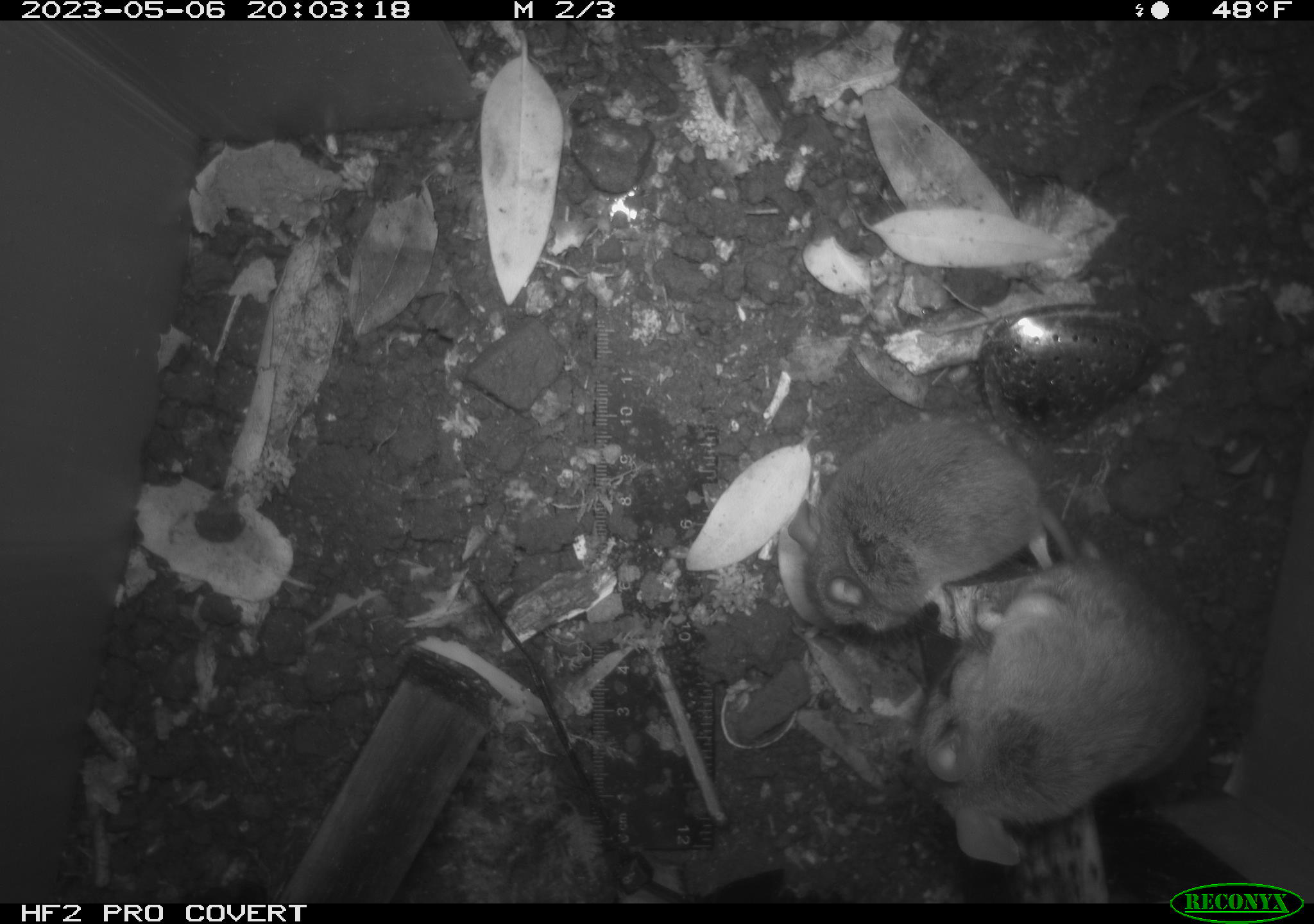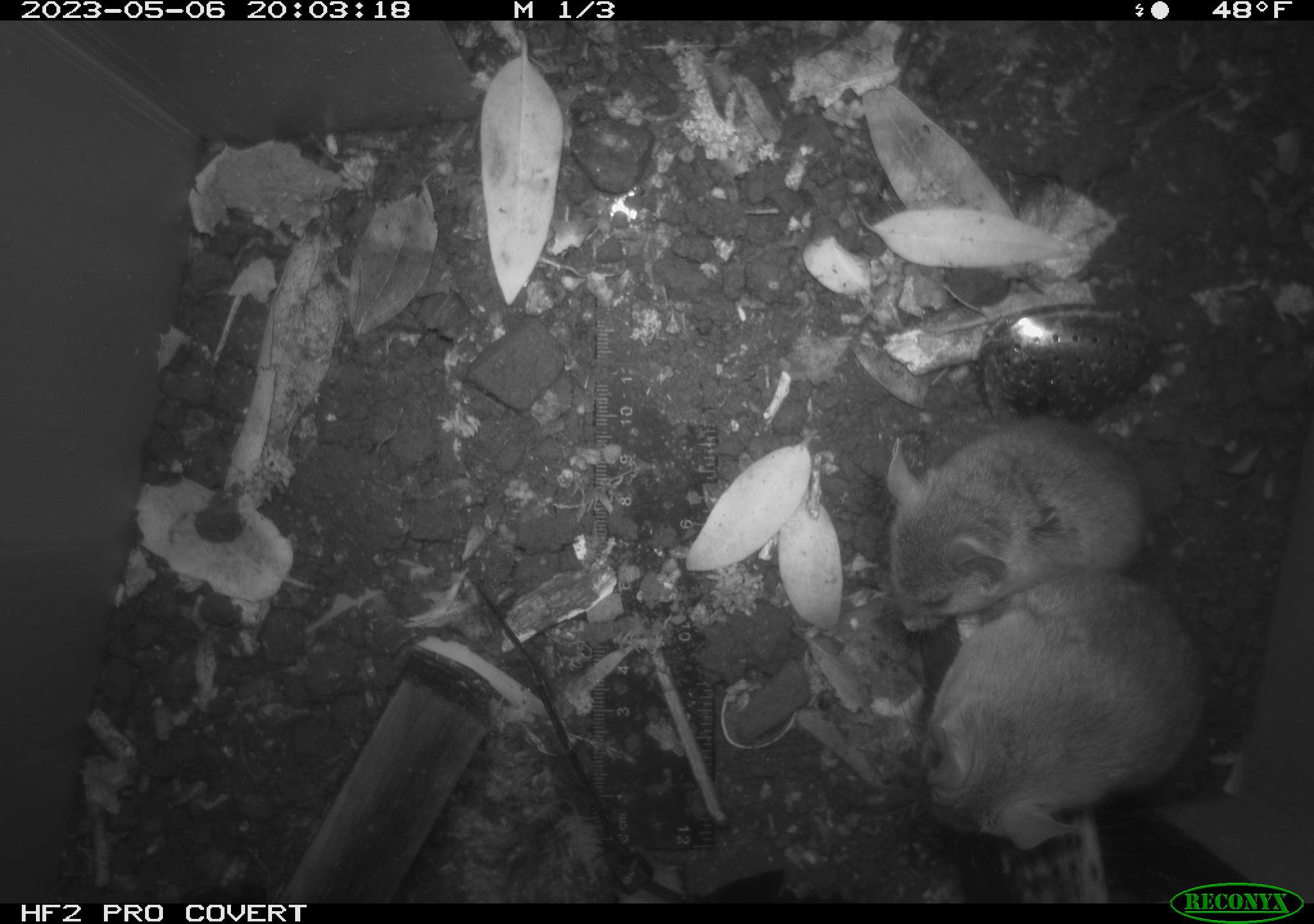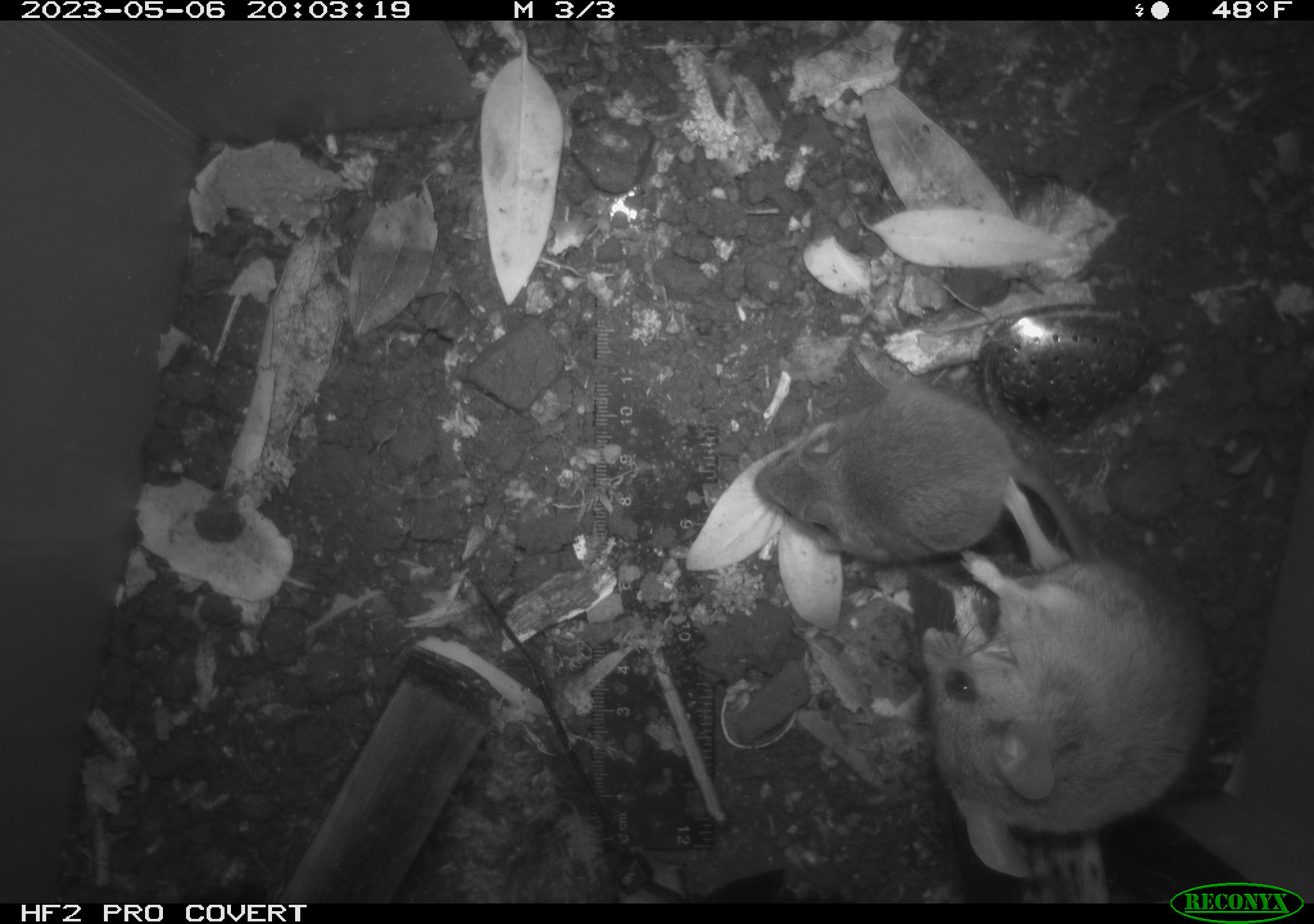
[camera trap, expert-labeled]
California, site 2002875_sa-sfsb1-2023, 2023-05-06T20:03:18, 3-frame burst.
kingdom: Animalia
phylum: Chordata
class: Mammalia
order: Rodentia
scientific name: Rodentia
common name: mouse species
Mouse species (Rodentia).